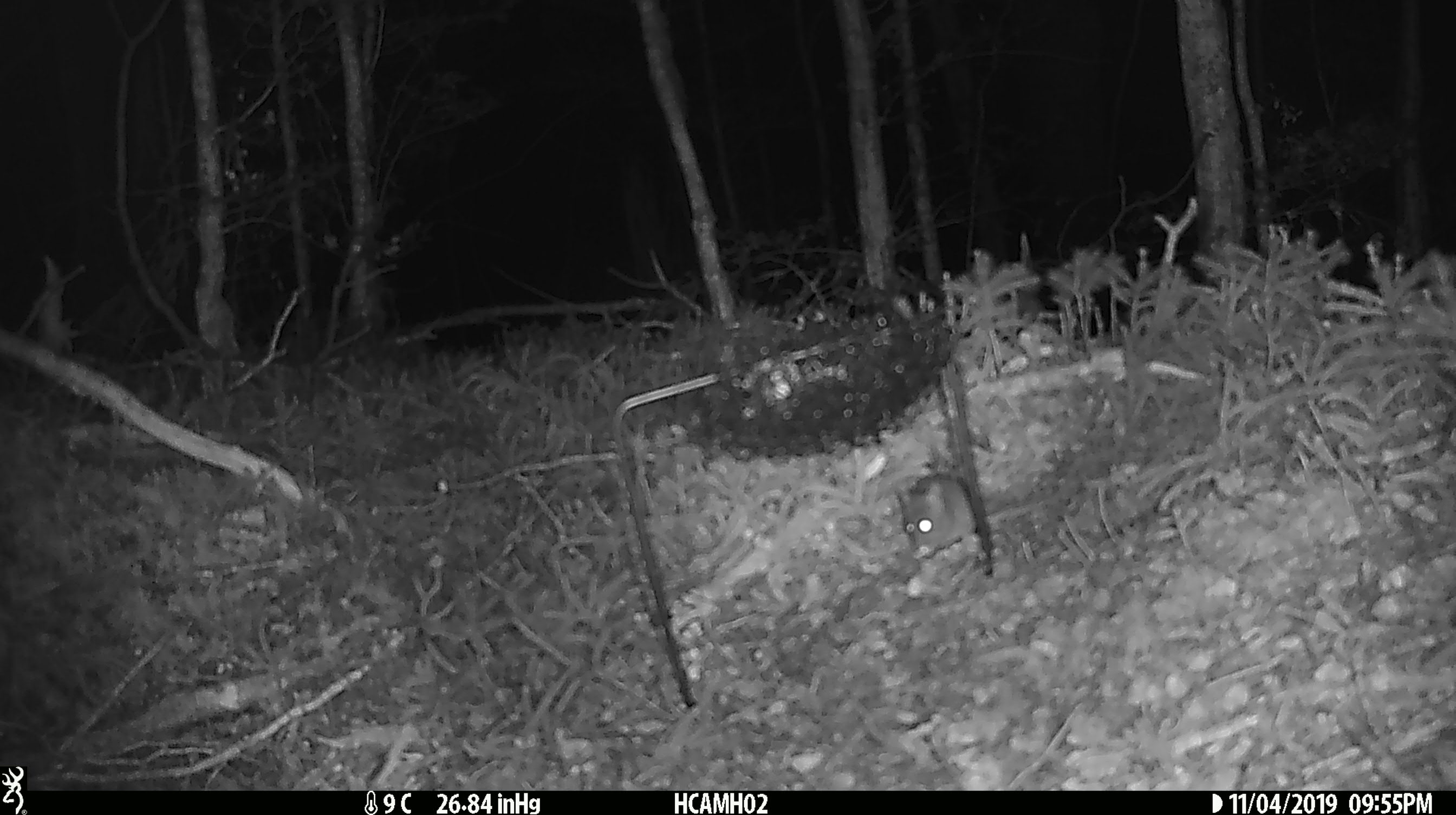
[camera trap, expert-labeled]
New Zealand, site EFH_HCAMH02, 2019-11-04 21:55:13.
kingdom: Animalia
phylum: Chordata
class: Mammalia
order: Rodentia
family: Muridae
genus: Mus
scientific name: Mus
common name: mouse